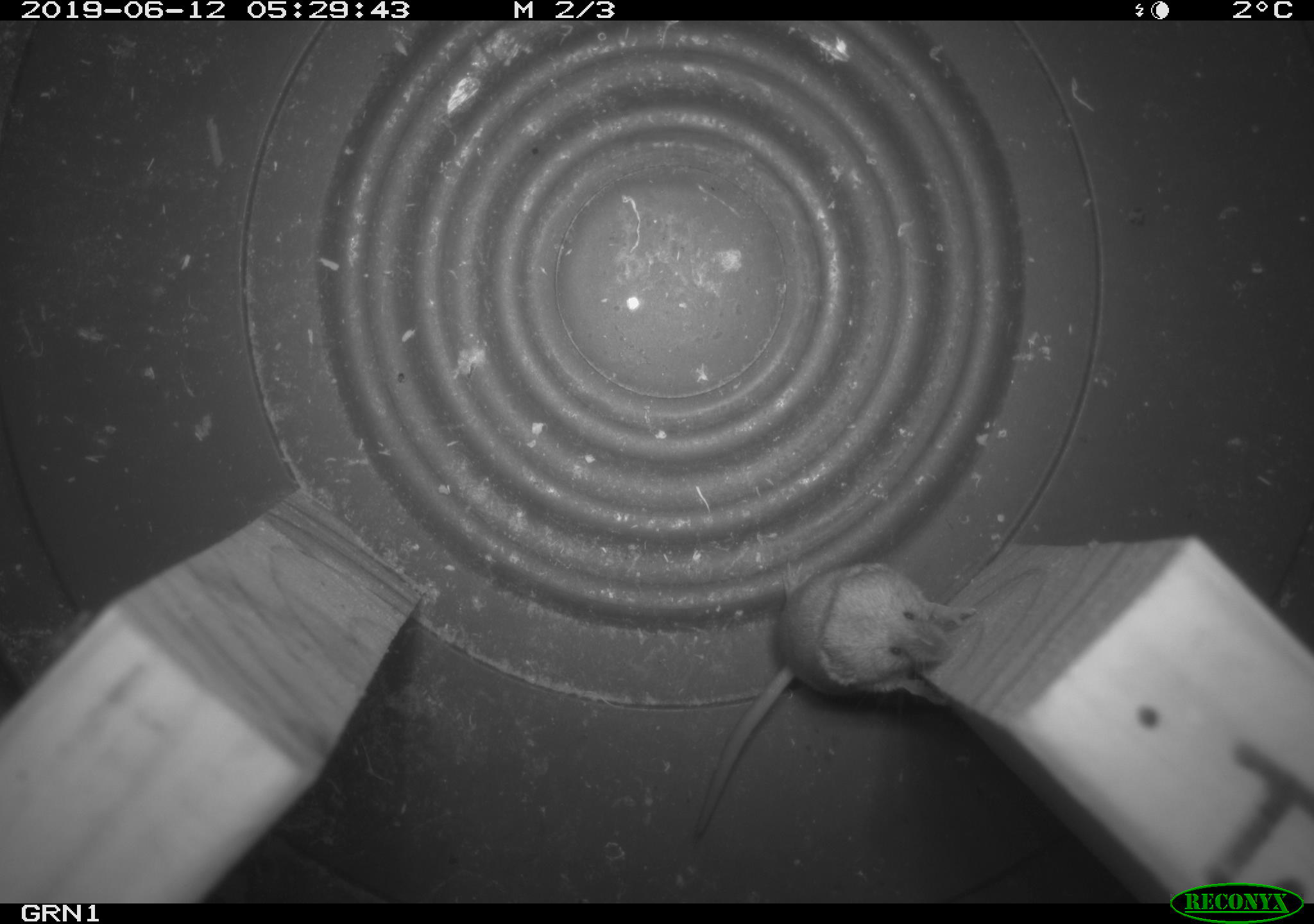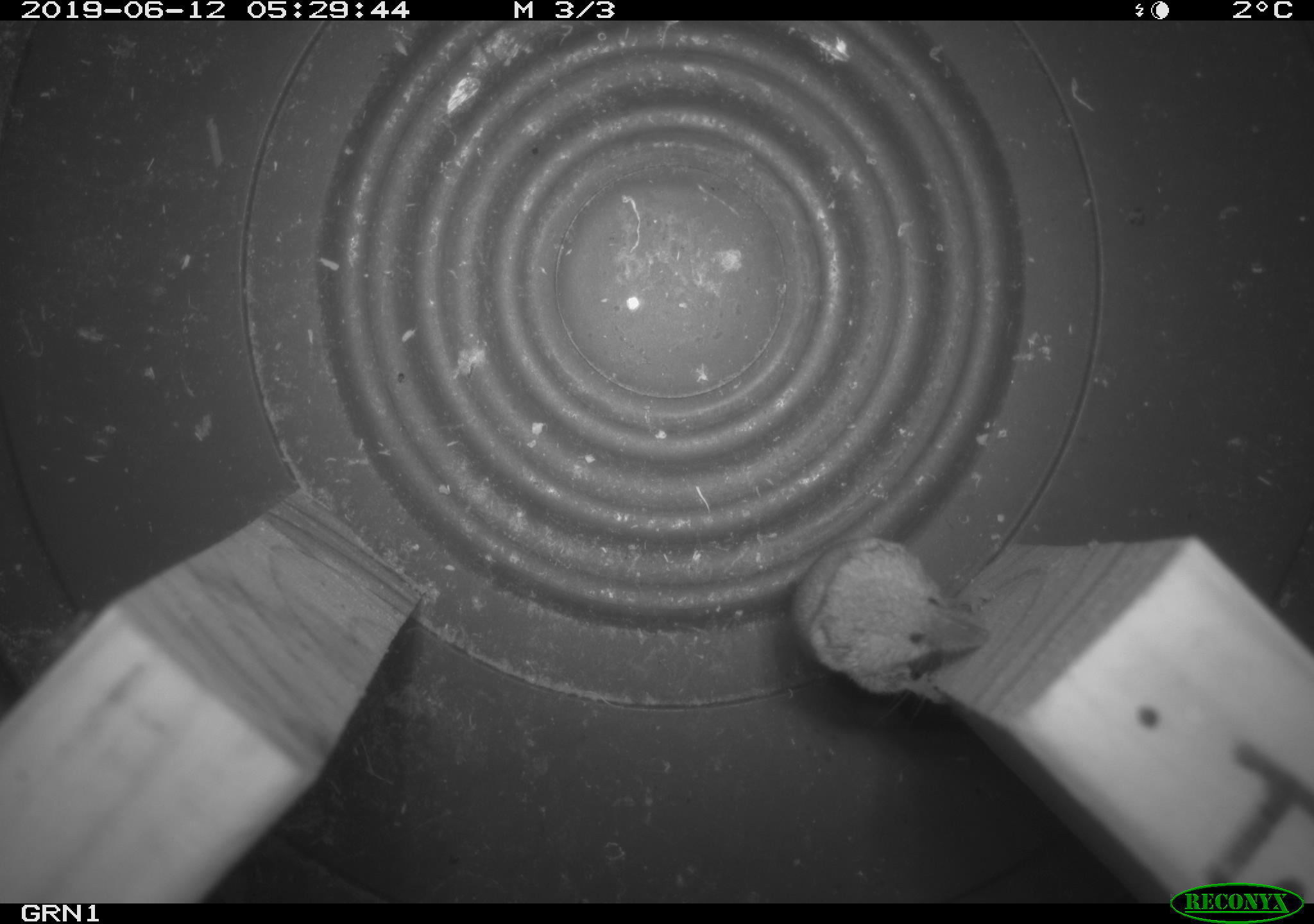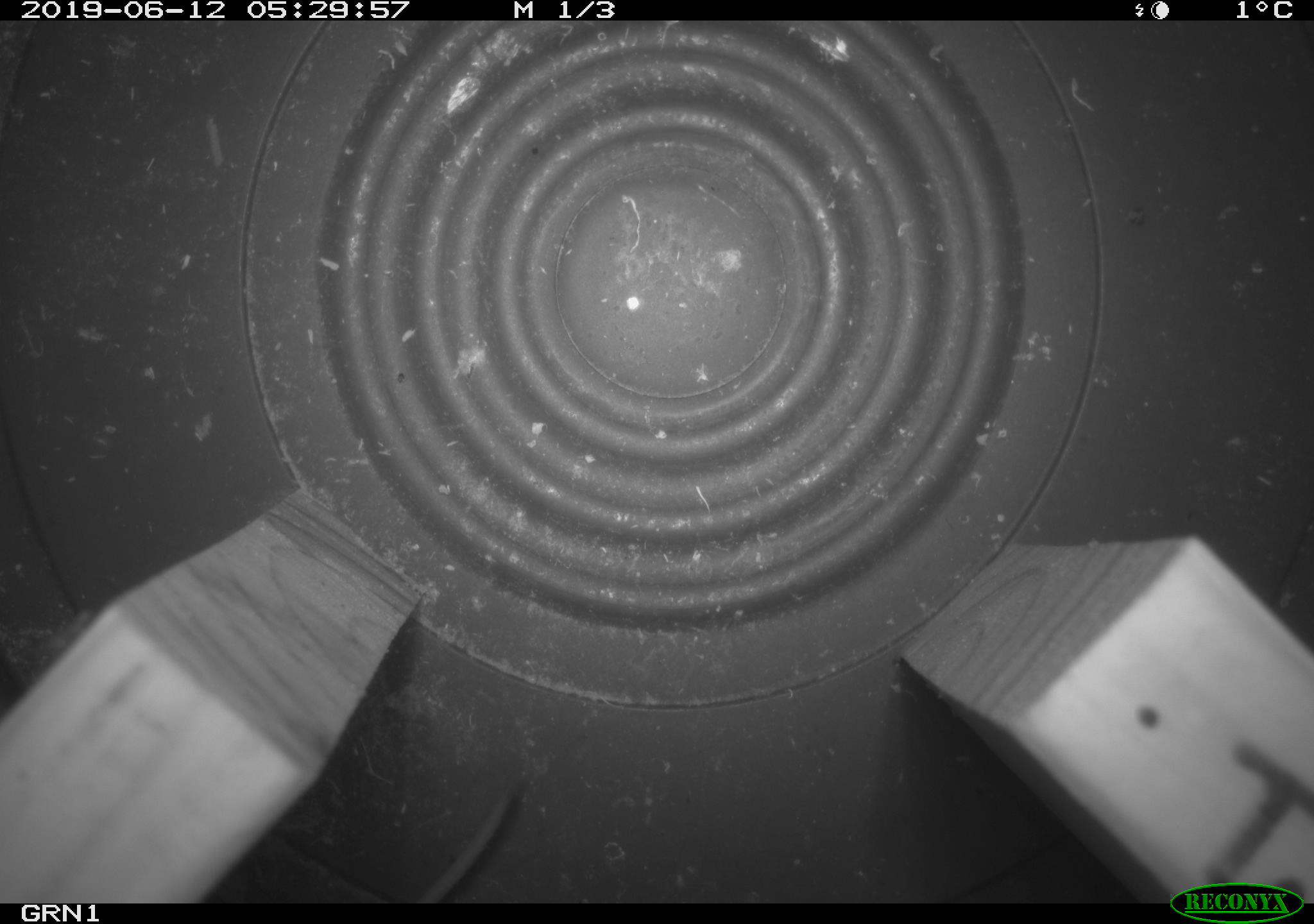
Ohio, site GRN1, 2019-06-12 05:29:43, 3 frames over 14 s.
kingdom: Animalia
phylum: Chordata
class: Mammalia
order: Eulipotyphla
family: Soricidae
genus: Sorex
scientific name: Sorex cinereus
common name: masked shrew